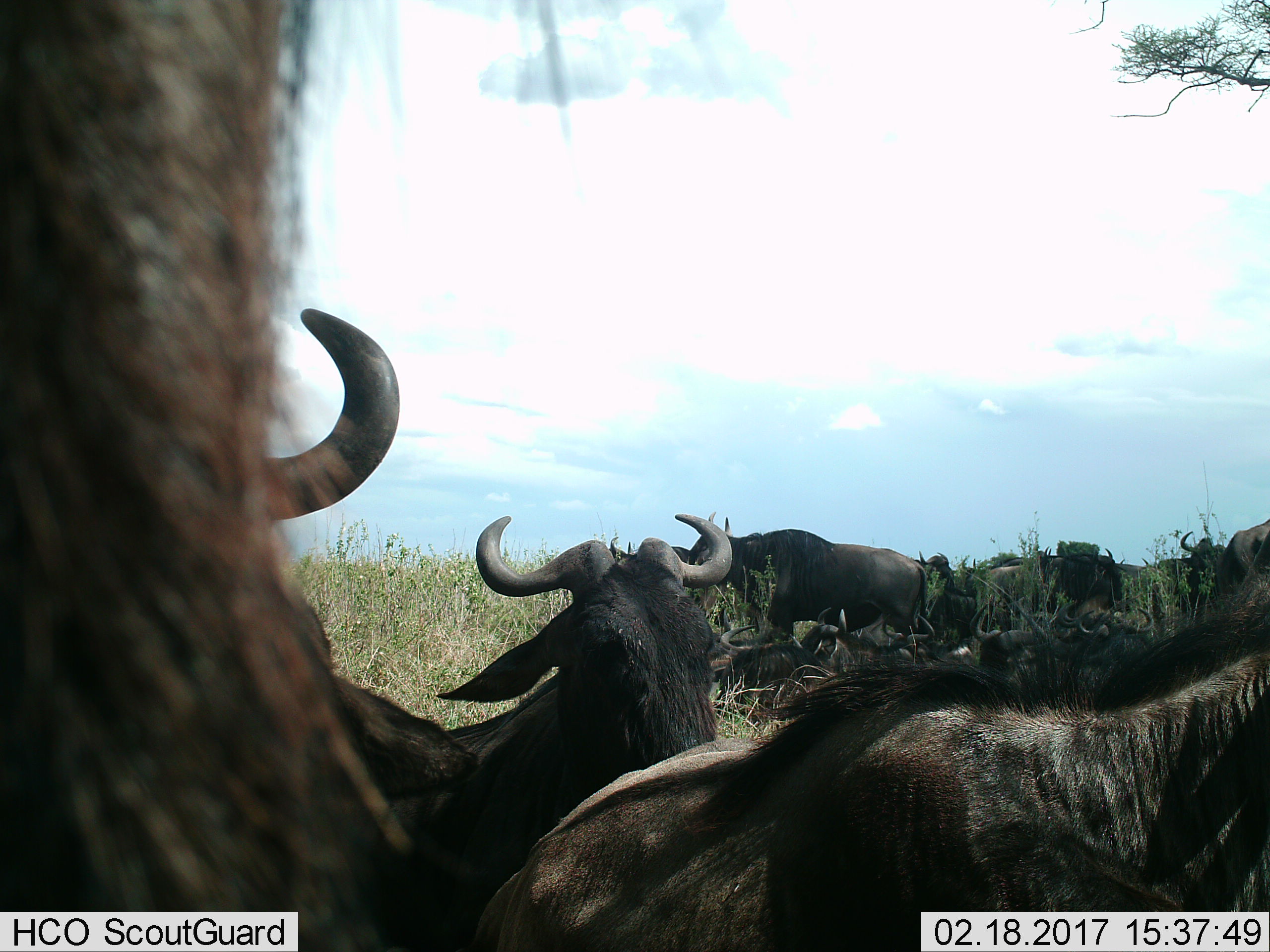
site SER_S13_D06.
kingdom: Animalia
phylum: Chordata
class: Mammalia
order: Artiodactyla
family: Bovidae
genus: Connochaetes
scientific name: Connochaetes taurinus taurinus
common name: blue wildebeest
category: wildebeestblue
Wildebeestblue (blue wildebeest) (Connochaetes taurinus taurinus), count 11-50. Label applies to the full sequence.